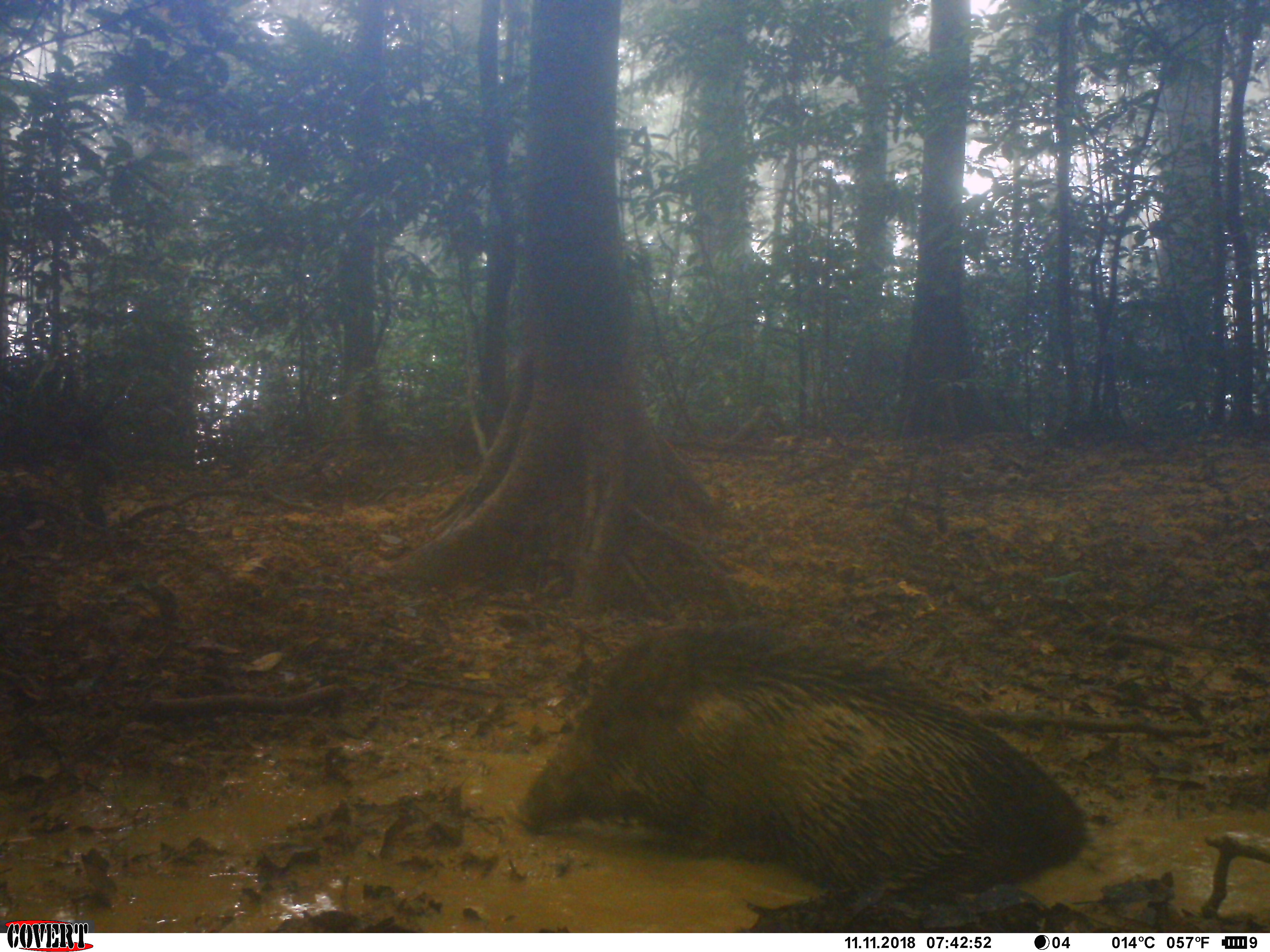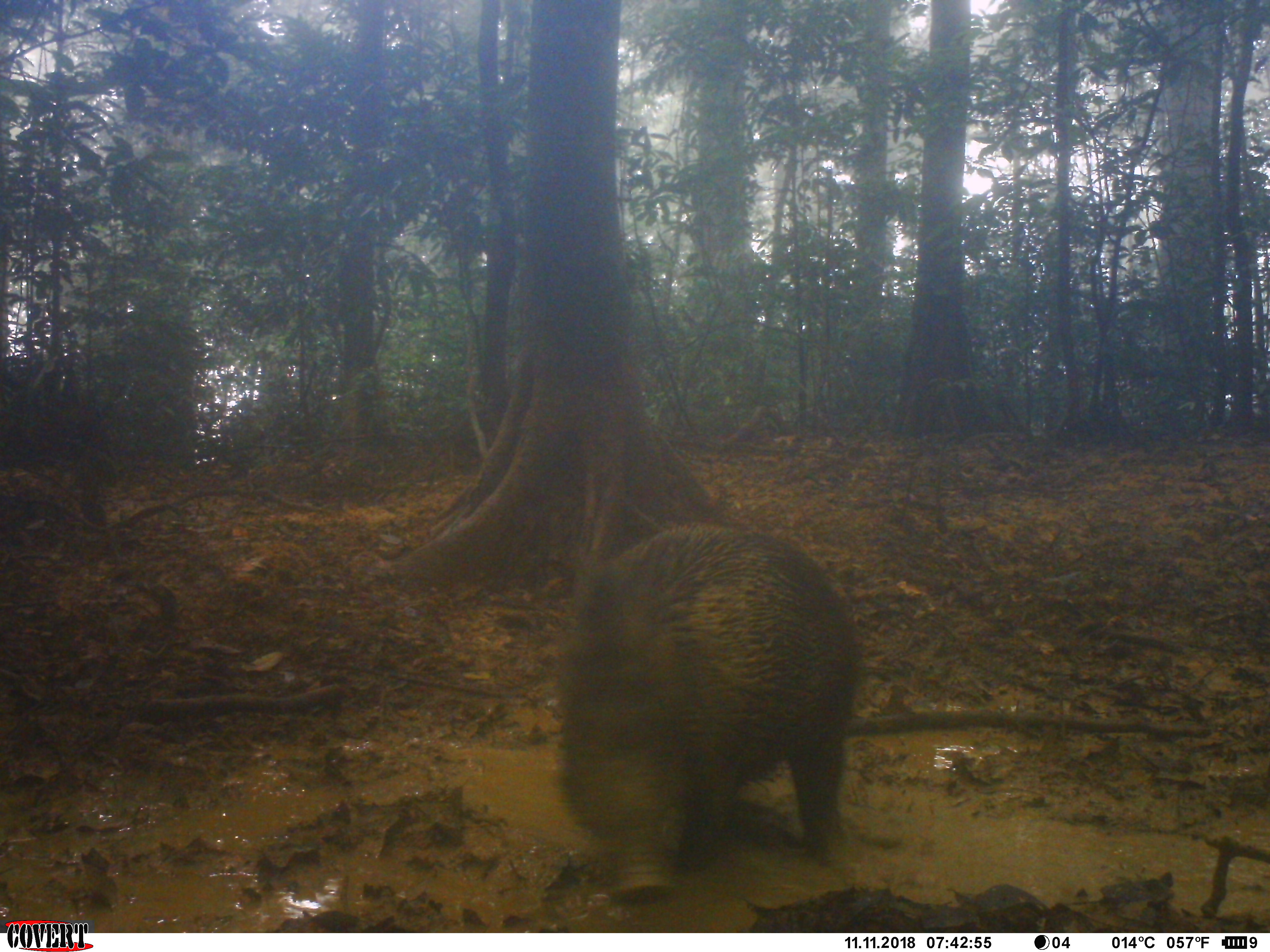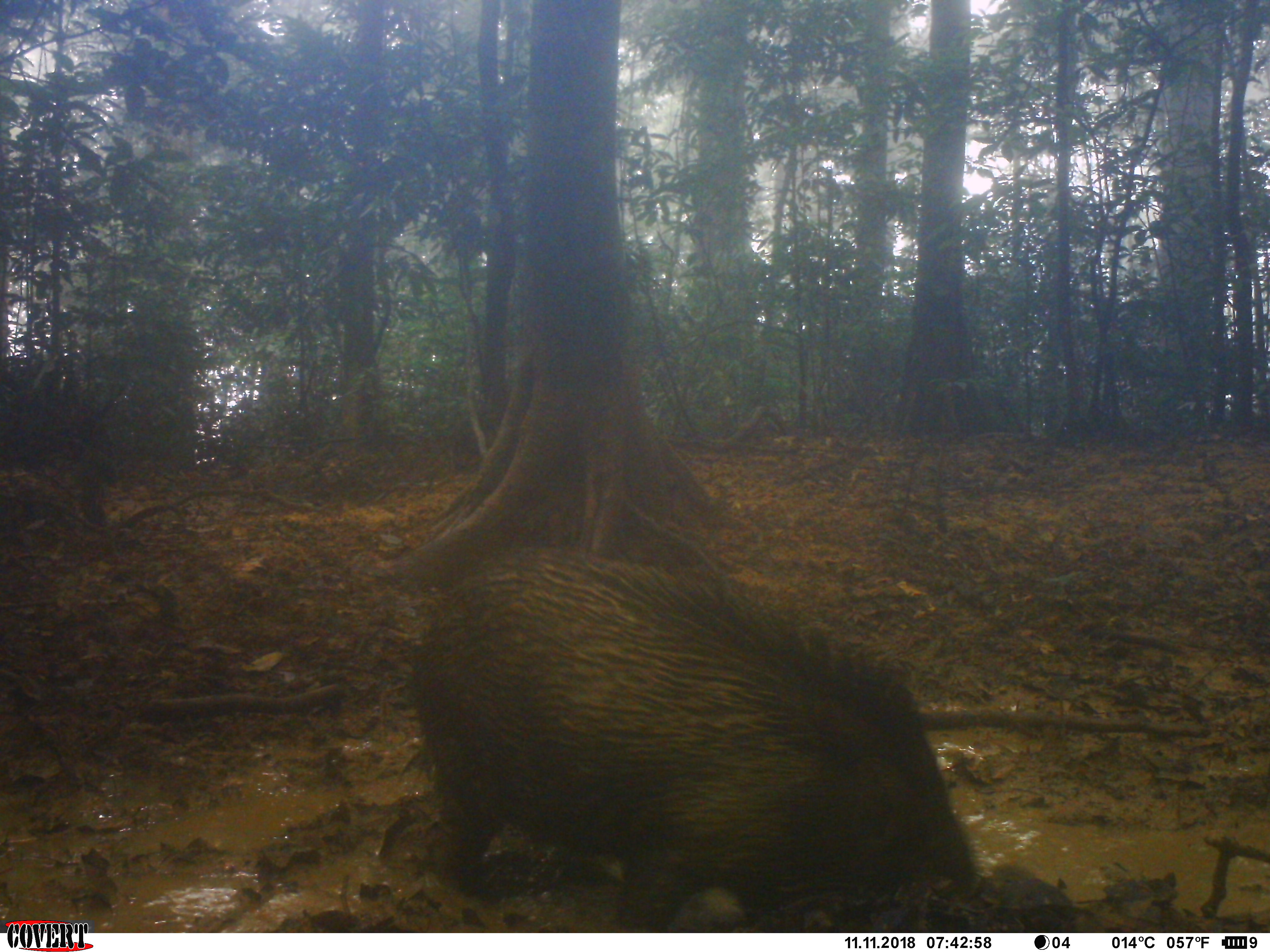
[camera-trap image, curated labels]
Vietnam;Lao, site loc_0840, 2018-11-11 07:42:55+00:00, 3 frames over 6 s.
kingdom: Animalia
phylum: Chordata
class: Mammalia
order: Artiodactyla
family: Suidae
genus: Sus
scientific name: Sus scrofa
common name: eurasian wild pig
Eurasian wild pig (Sus scrofa). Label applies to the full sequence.